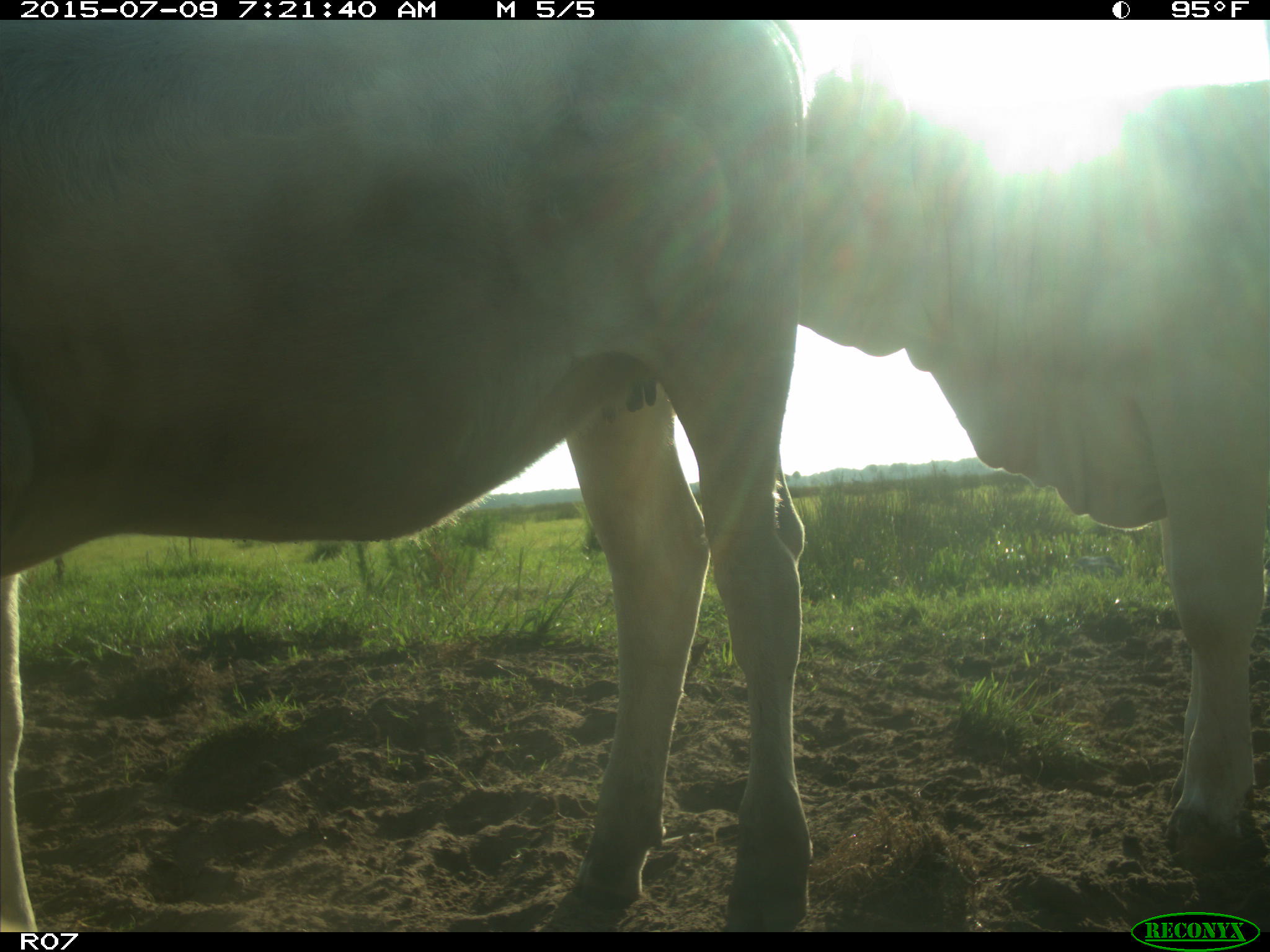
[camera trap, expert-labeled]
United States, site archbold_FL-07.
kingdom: Animalia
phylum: Chordata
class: Mammalia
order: Artiodactyla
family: Bovidae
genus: Bos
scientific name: Bos taurus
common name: domestic cow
Bos taurus (domestic cow).